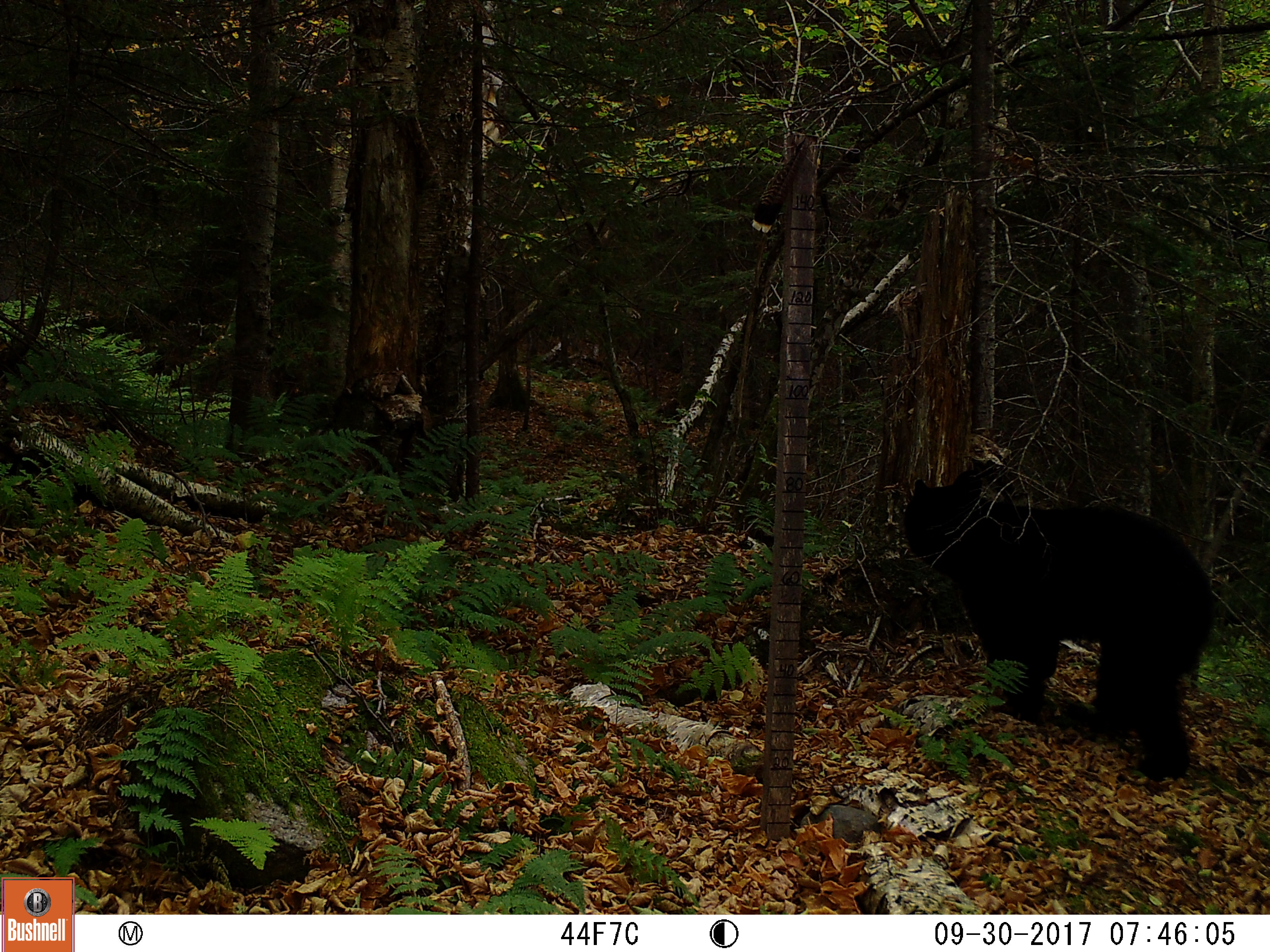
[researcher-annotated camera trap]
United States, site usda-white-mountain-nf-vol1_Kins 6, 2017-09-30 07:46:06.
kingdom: Animalia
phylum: Chordata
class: Mammalia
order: Carnivora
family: Ursidae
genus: Ursus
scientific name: Ursus americanus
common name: black bear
Black bear (Ursus americanus).